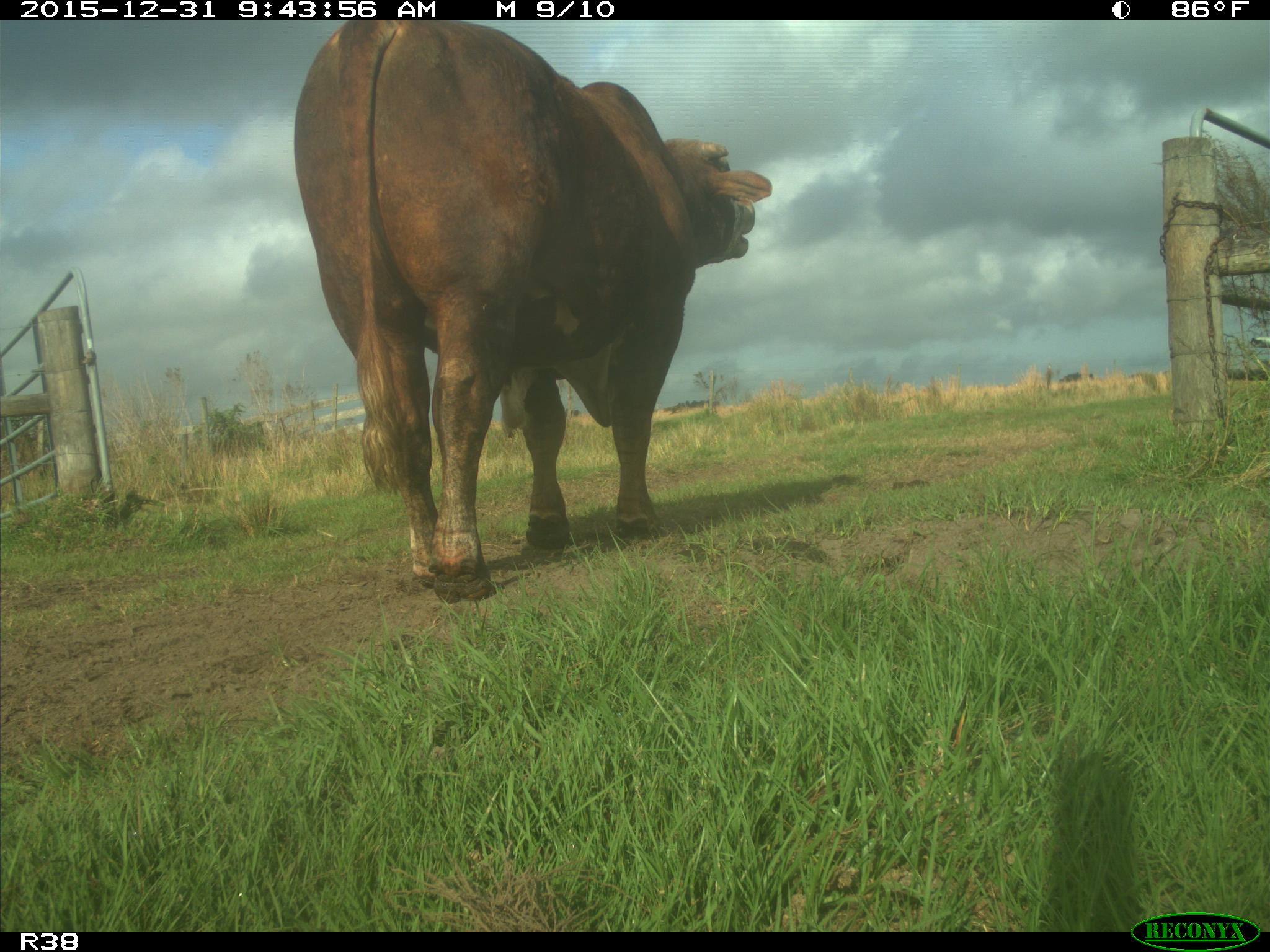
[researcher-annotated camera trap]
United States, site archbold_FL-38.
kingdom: Animalia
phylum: Chordata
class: Mammalia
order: Artiodactyla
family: Bovidae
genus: Bos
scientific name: Bos taurus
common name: domestic cow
Bos taurus (domestic cow).